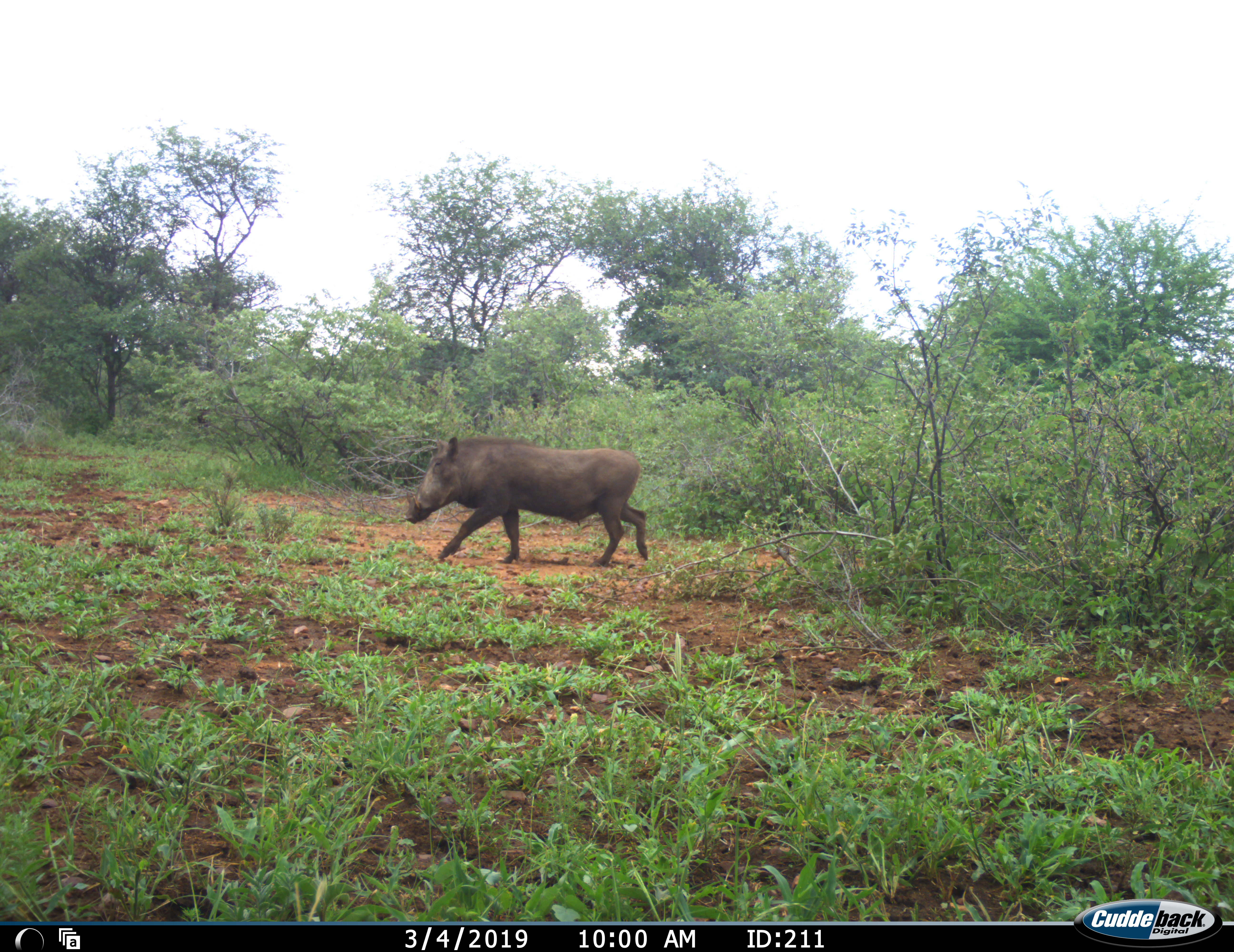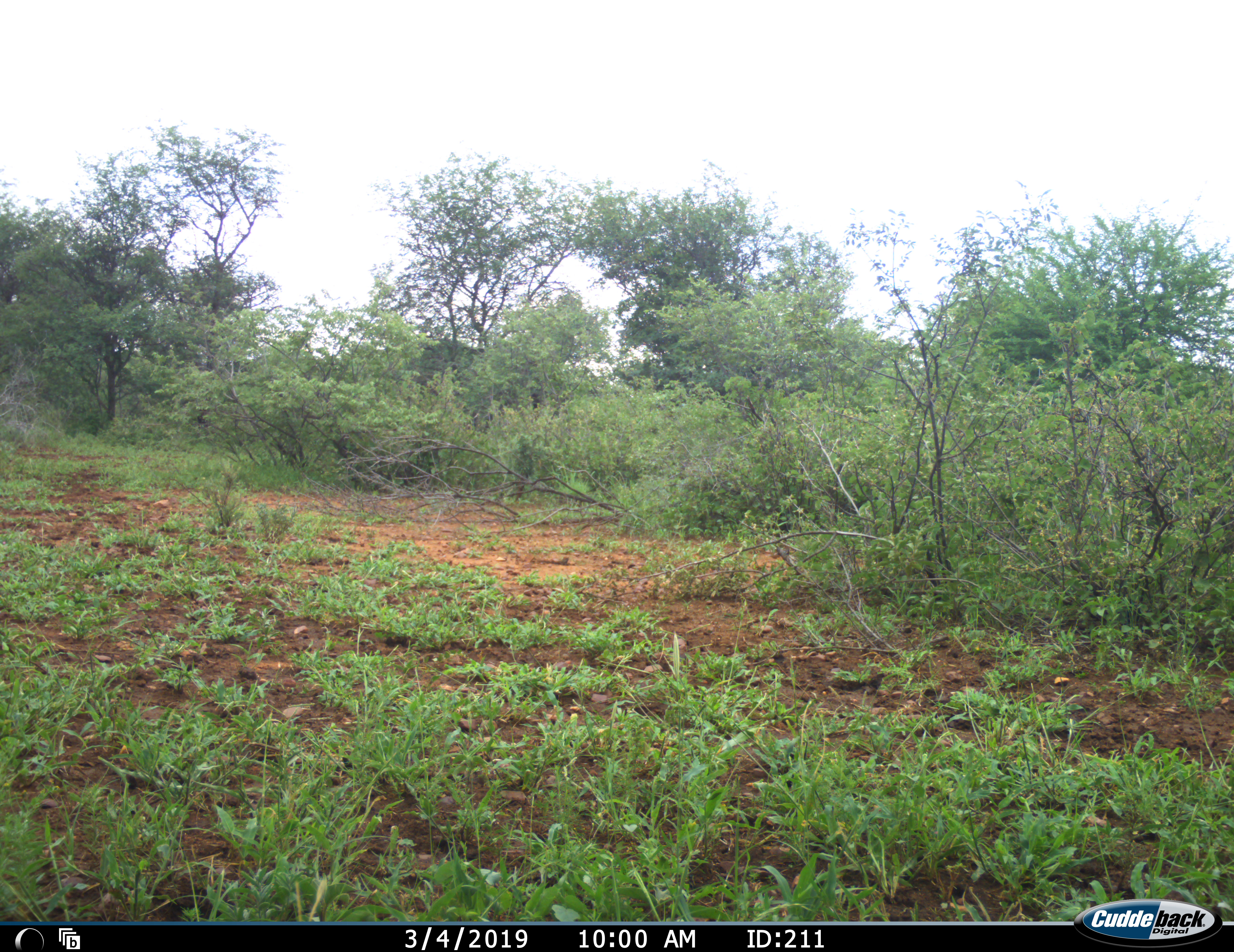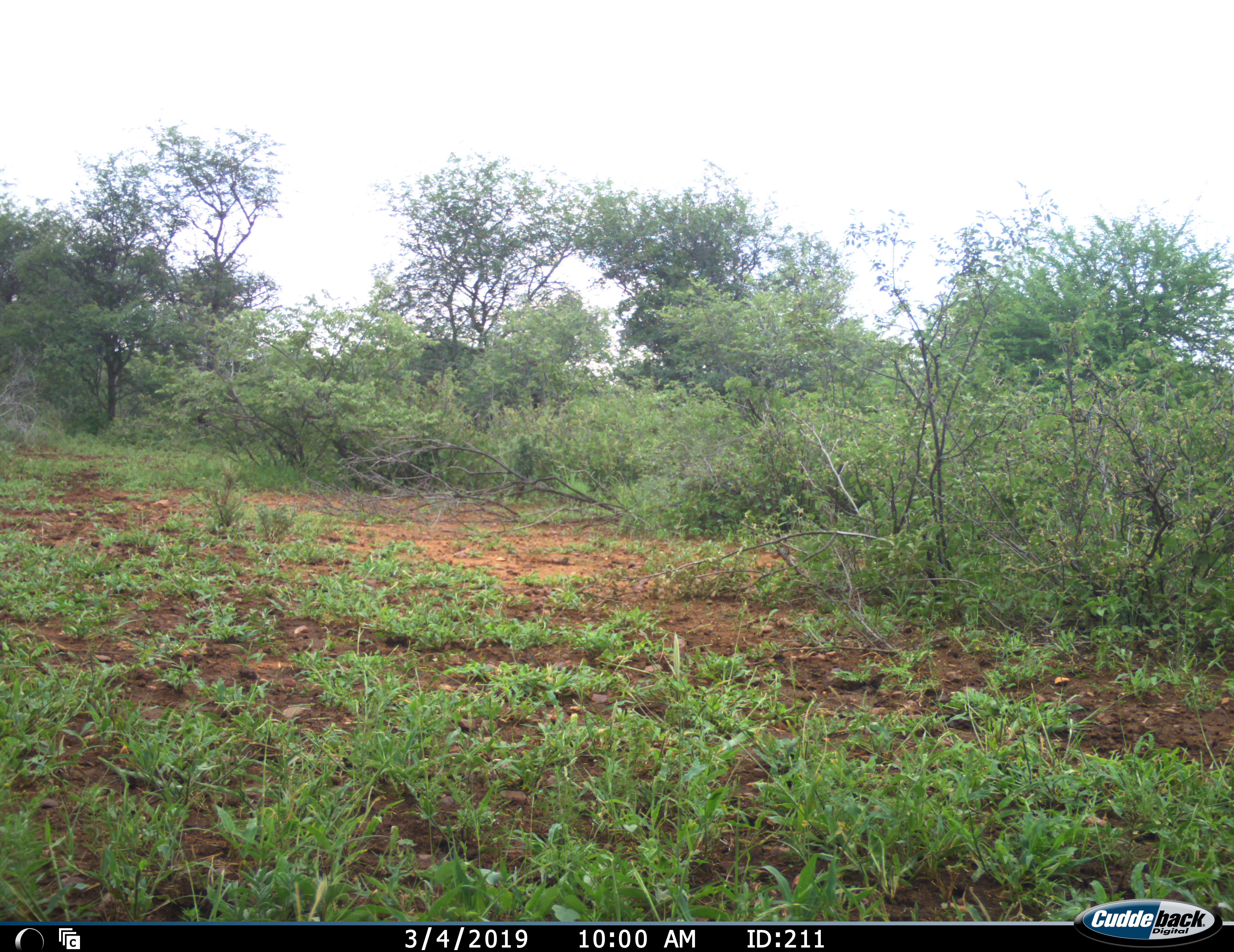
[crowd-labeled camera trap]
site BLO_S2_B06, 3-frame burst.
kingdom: Animalia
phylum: Chordata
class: Mammalia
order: Artiodactyla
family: Suidae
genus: Phacochoerus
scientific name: Phacochoerus africanus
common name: warthog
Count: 1.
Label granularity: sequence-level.